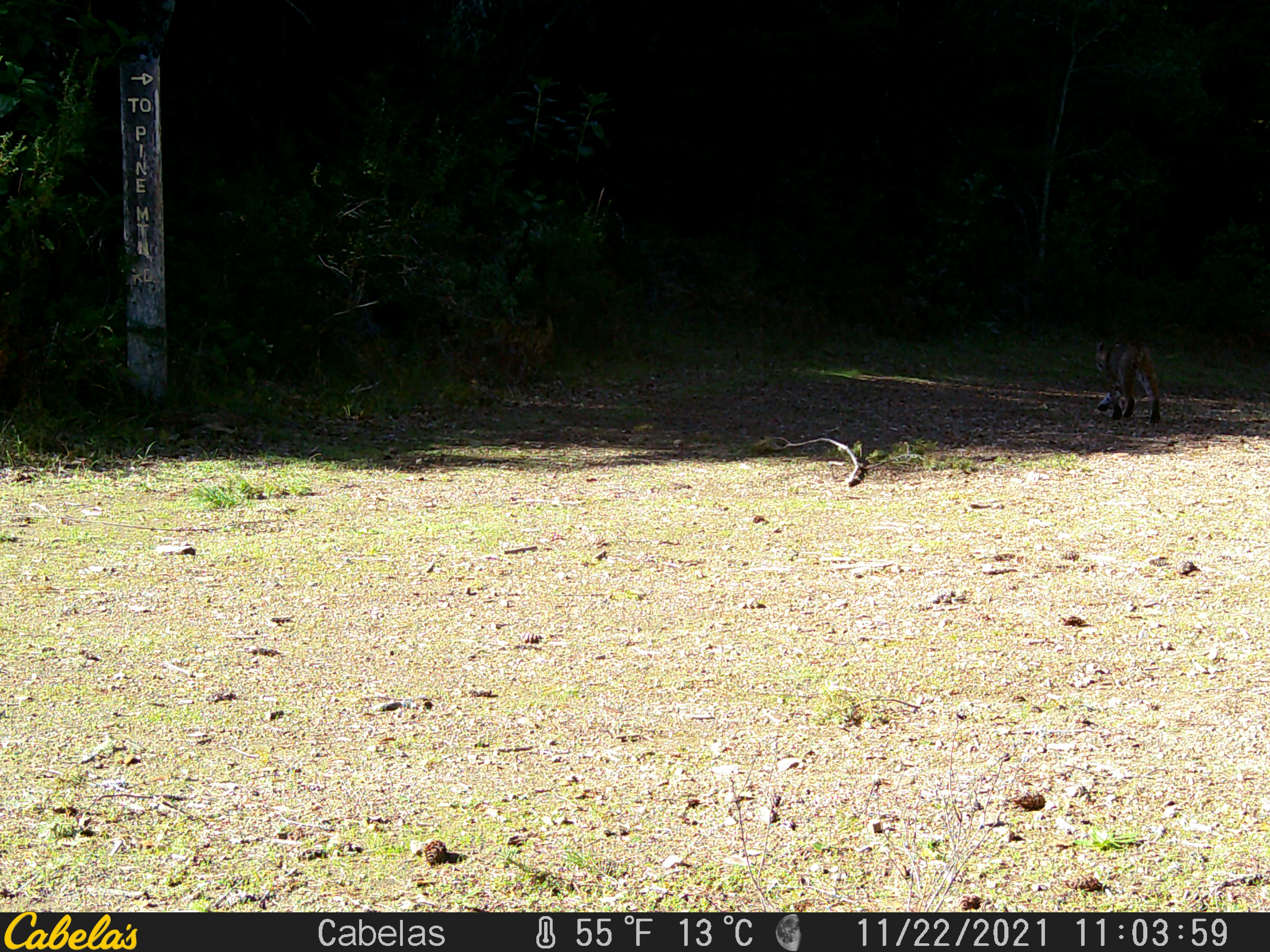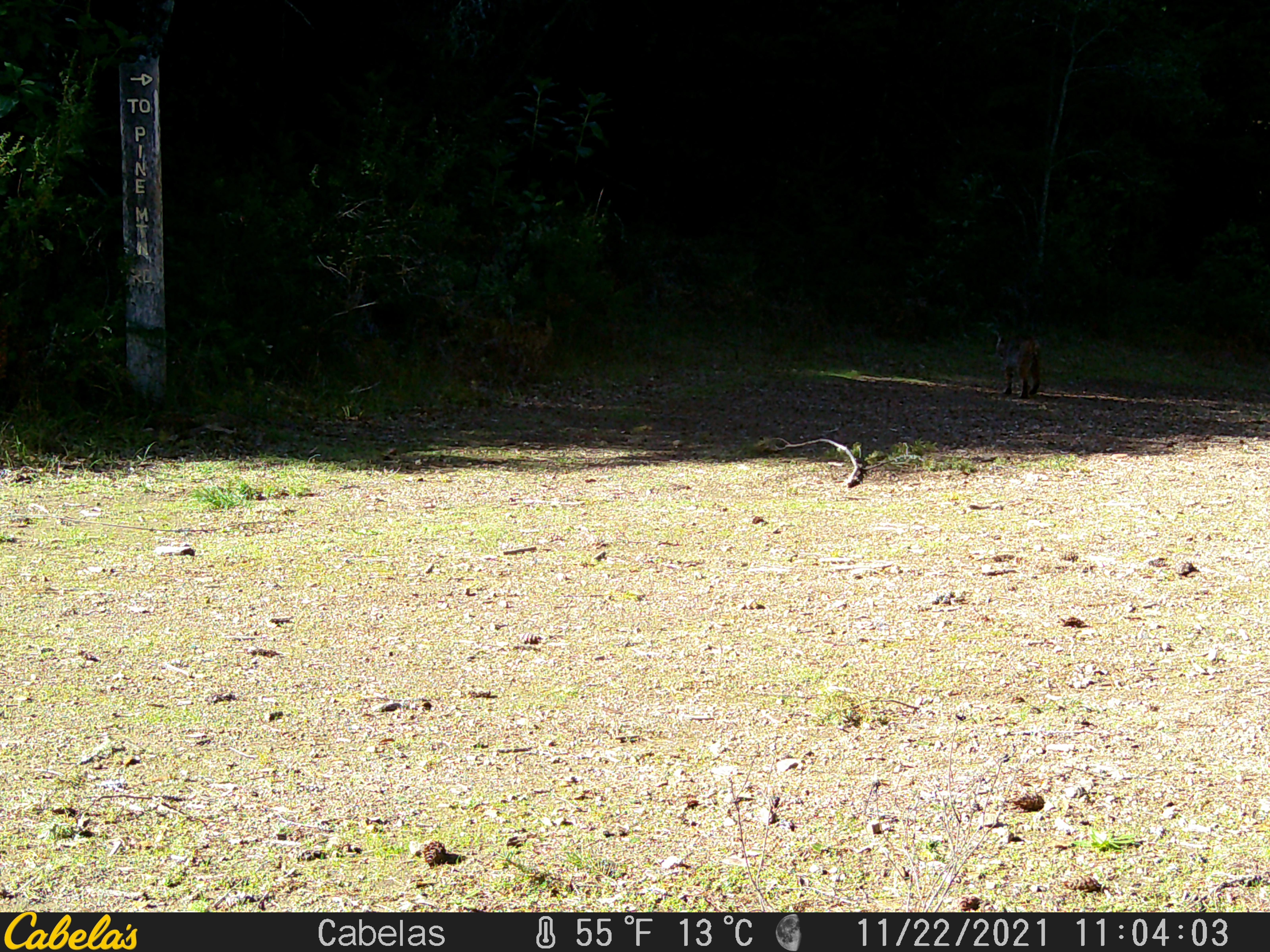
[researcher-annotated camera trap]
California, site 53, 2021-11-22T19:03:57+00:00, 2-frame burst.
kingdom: Animalia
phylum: Chordata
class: Mammalia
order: Carnivora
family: Felidae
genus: Lynx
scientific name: Lynx rufus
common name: bobcat